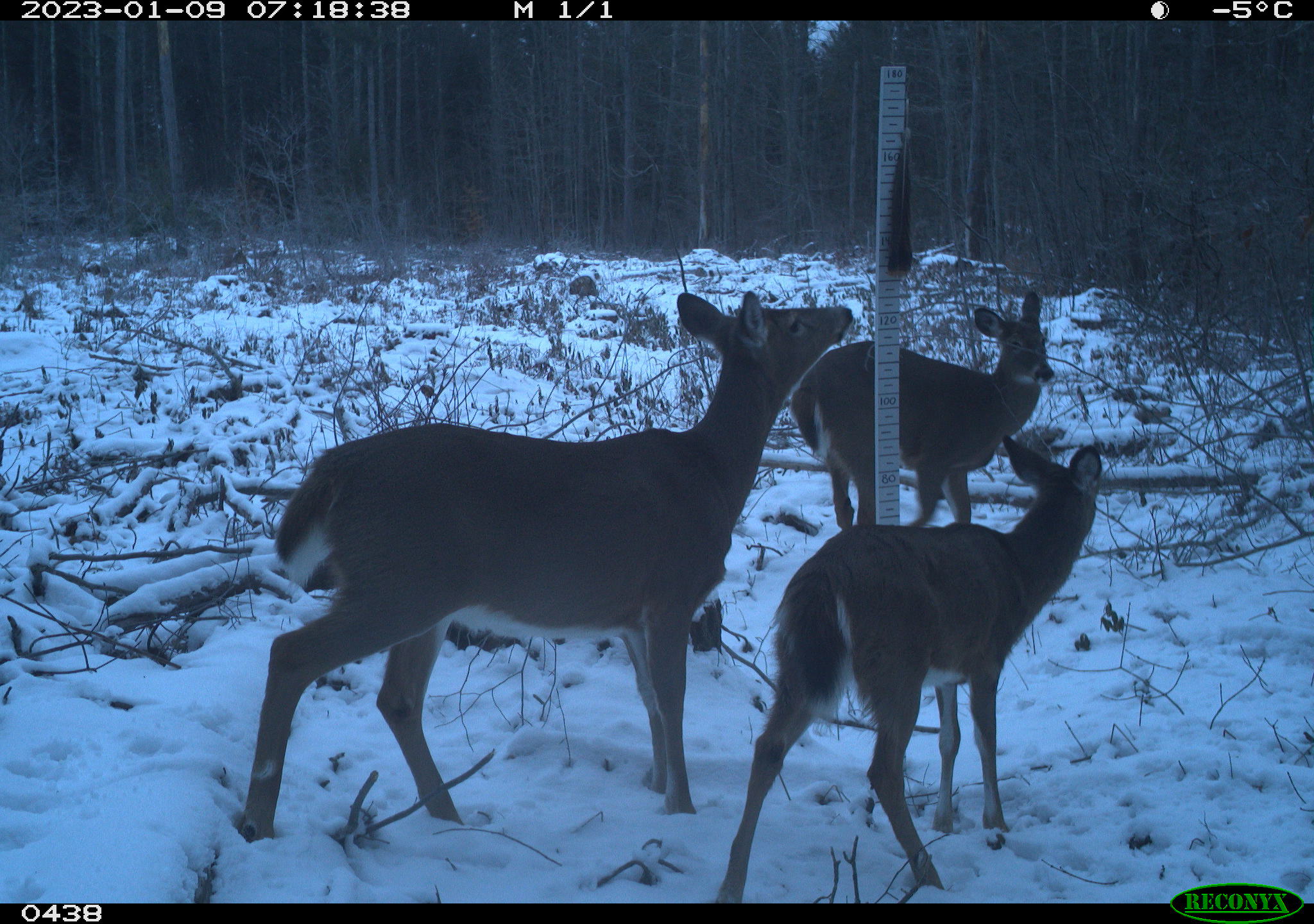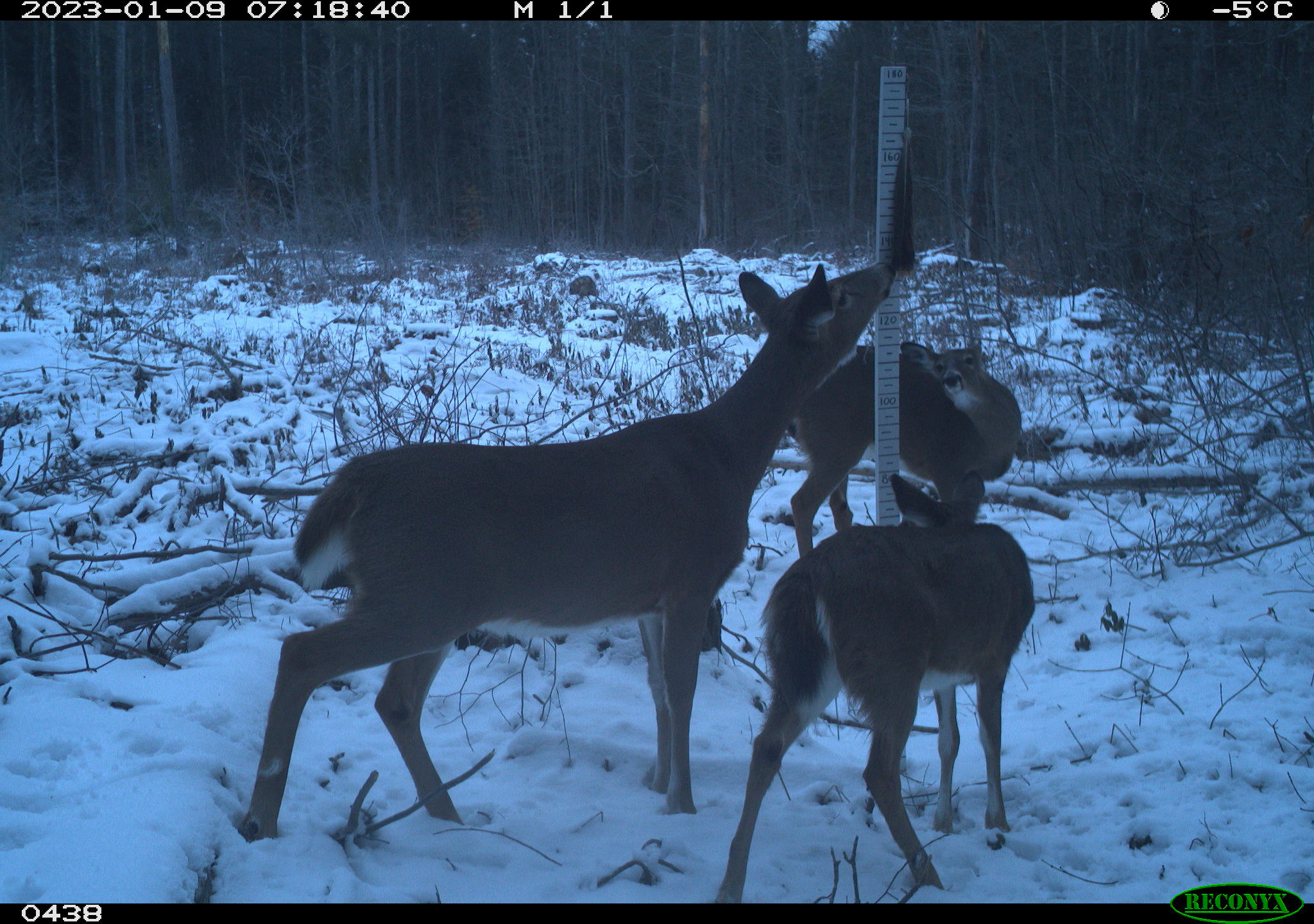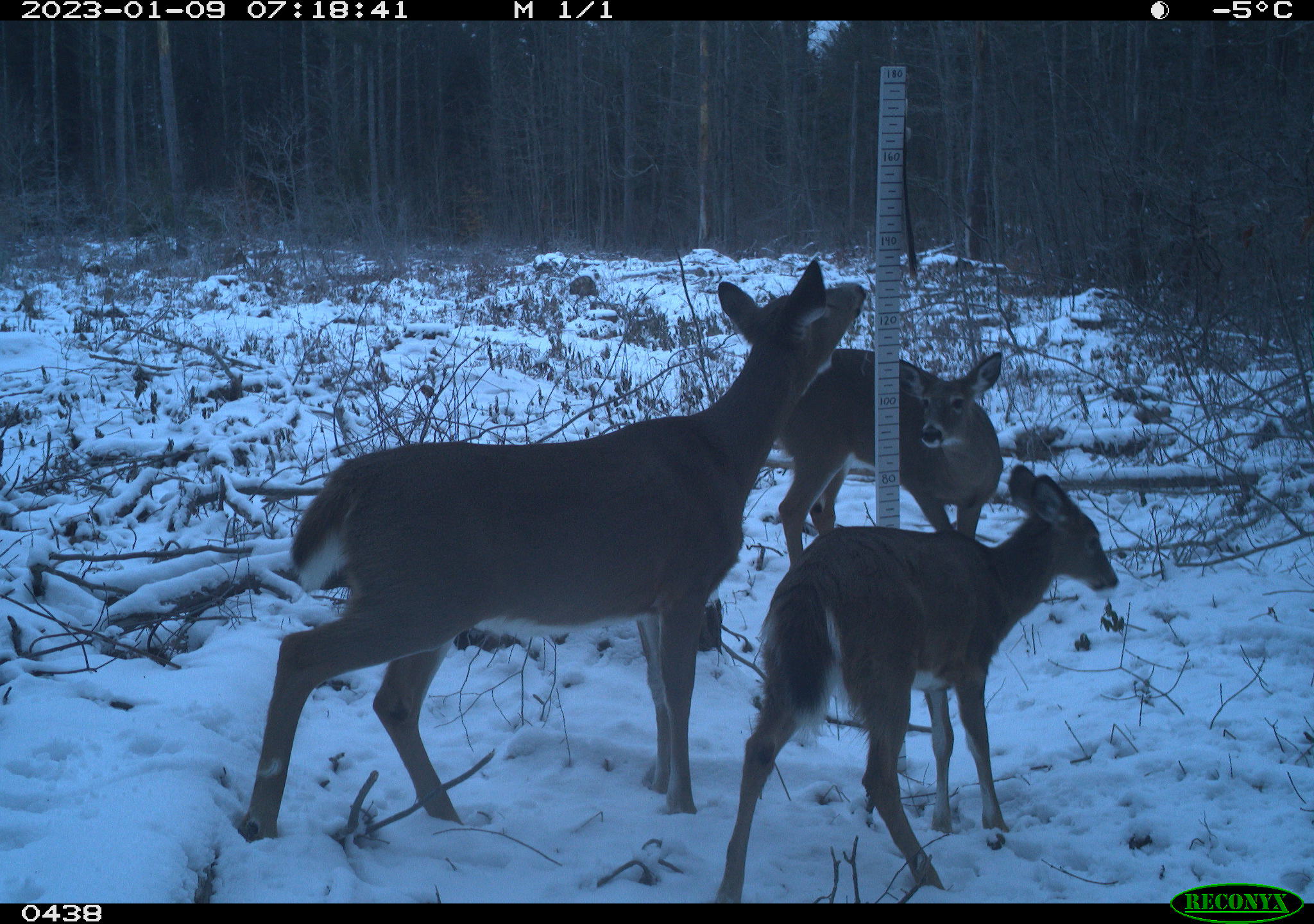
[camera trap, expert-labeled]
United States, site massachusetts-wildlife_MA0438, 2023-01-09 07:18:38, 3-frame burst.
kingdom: Animalia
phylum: Chordata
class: Mammalia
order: Artiodactyla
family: Cervidae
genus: Odocoileus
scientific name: Odocoileus virginianus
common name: white-tailed deer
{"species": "white-tailed deer (Odocoileus virginianus)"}